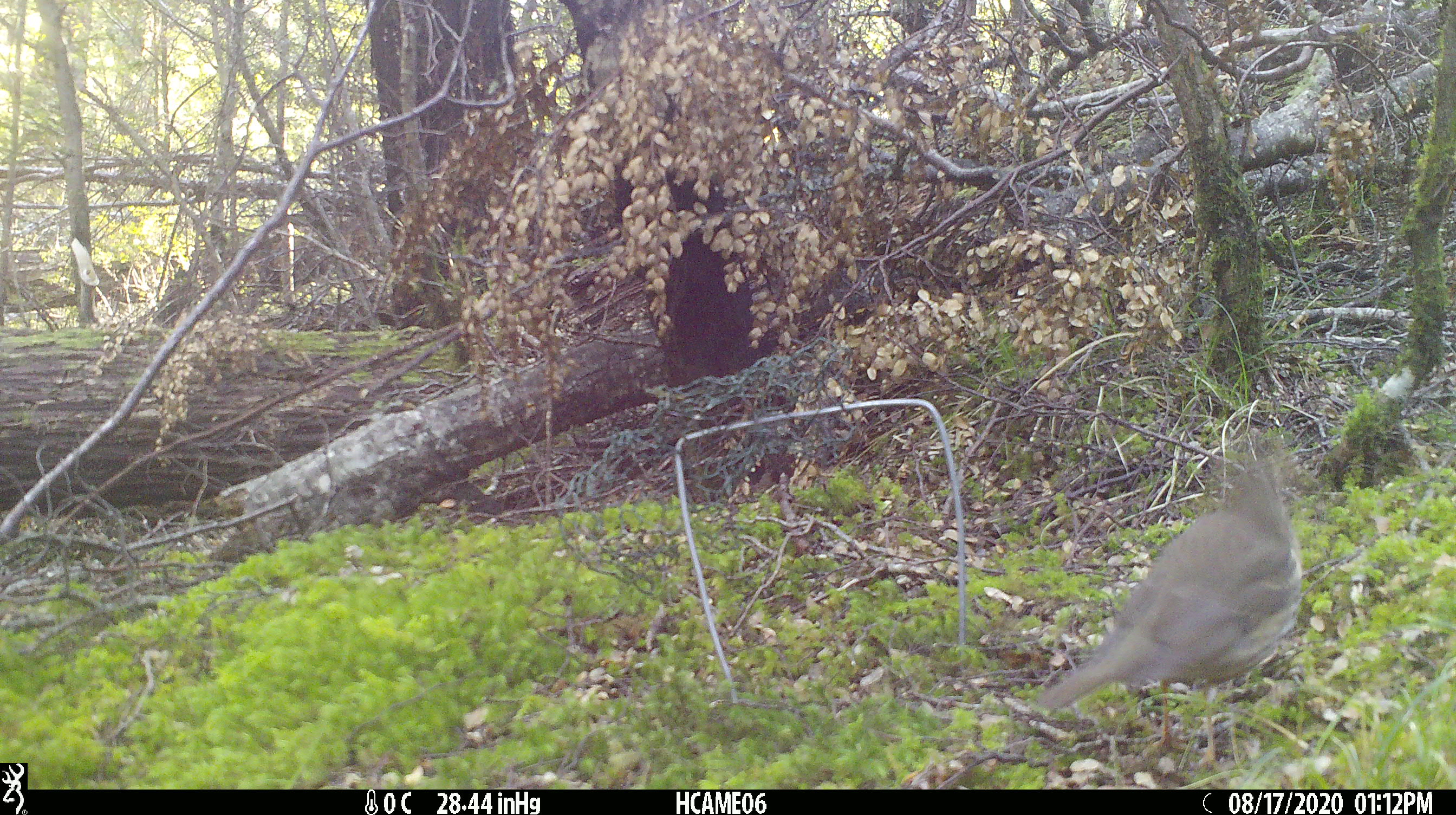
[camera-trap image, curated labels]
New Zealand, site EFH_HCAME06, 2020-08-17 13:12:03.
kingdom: Animalia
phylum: Chordata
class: Aves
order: Passeriformes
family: Turdidae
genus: Turdus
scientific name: Turdus philomelos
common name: song thrush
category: thrush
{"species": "thrush (song thrush) (Turdus philomelos)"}